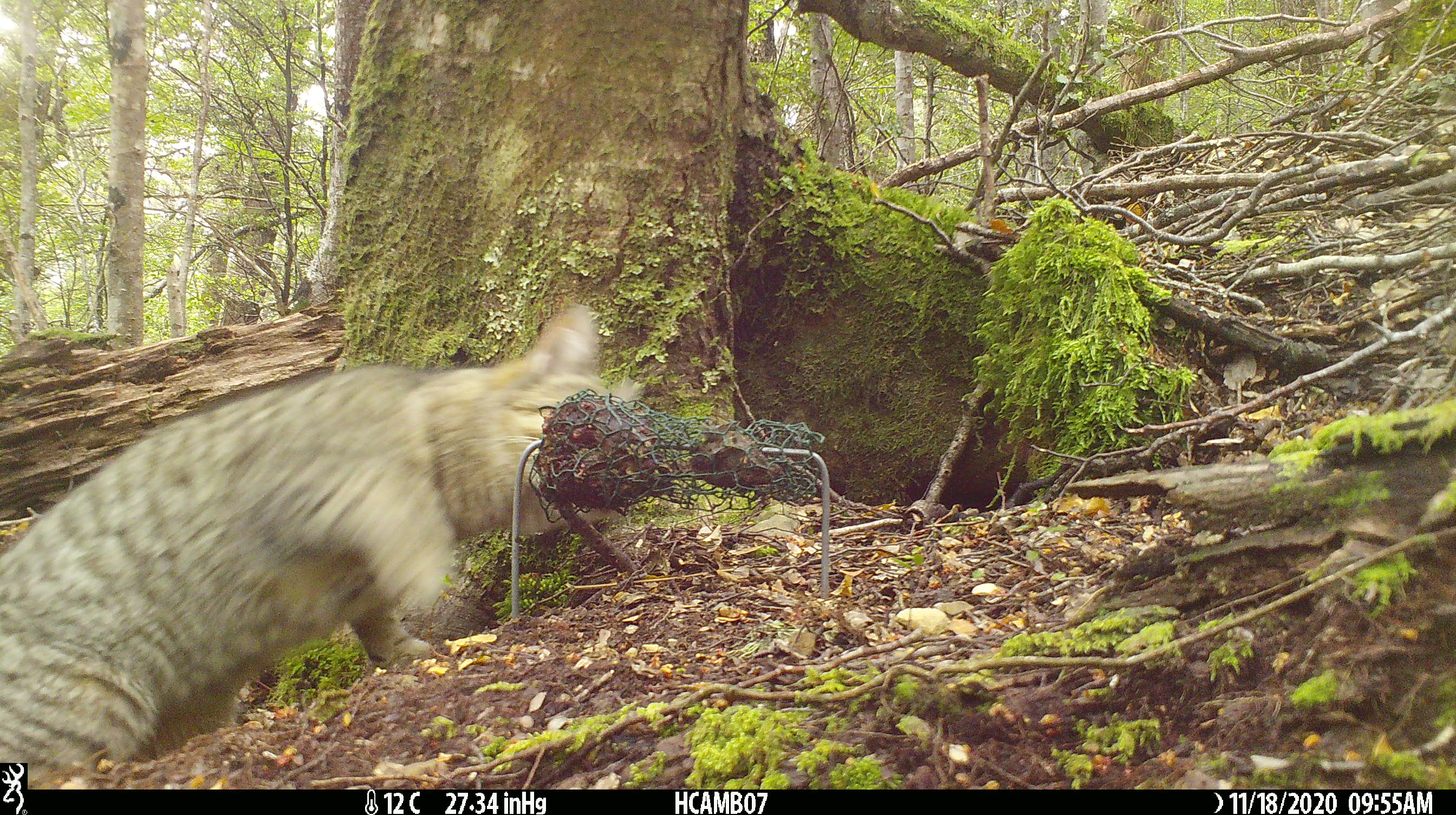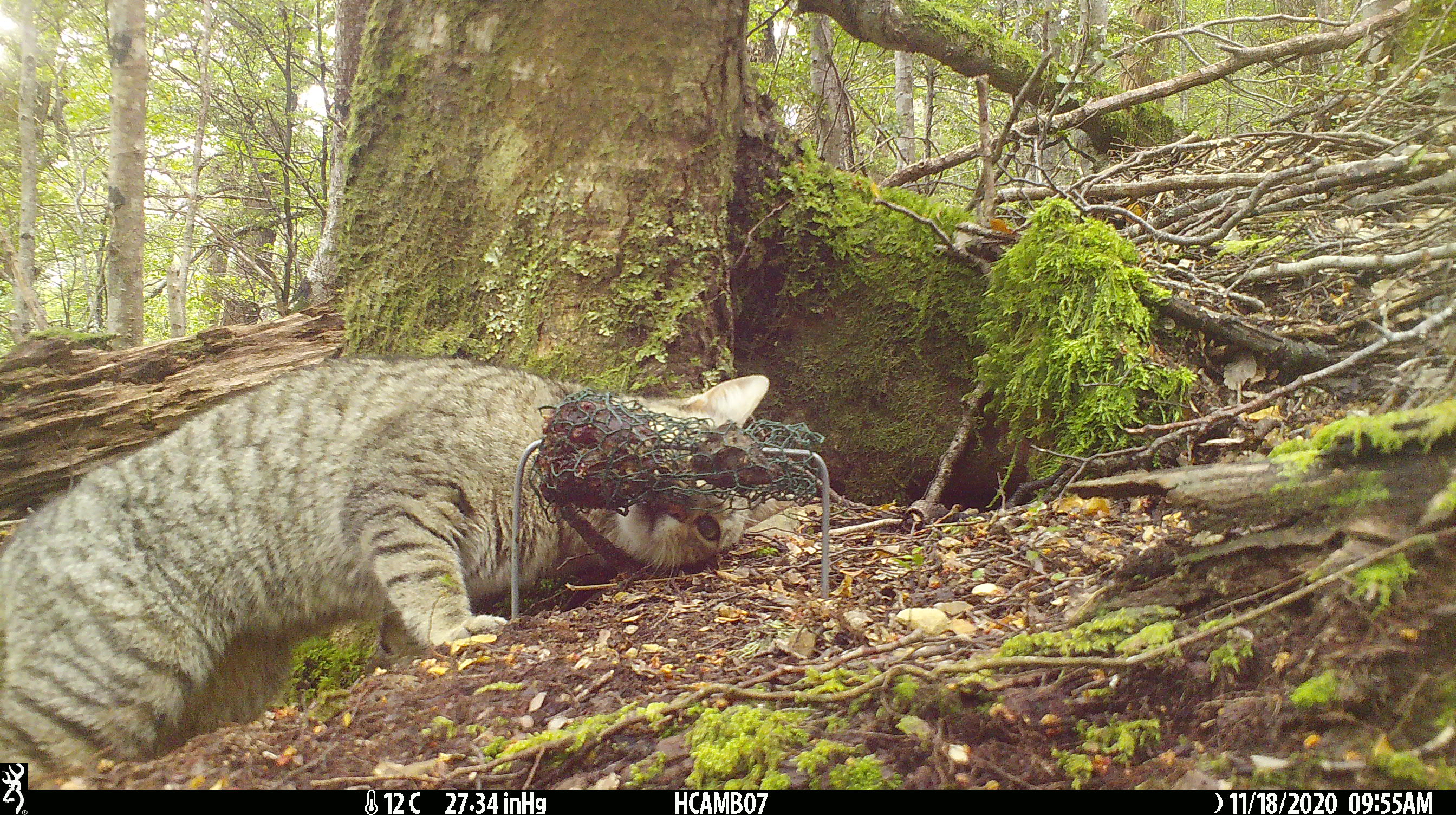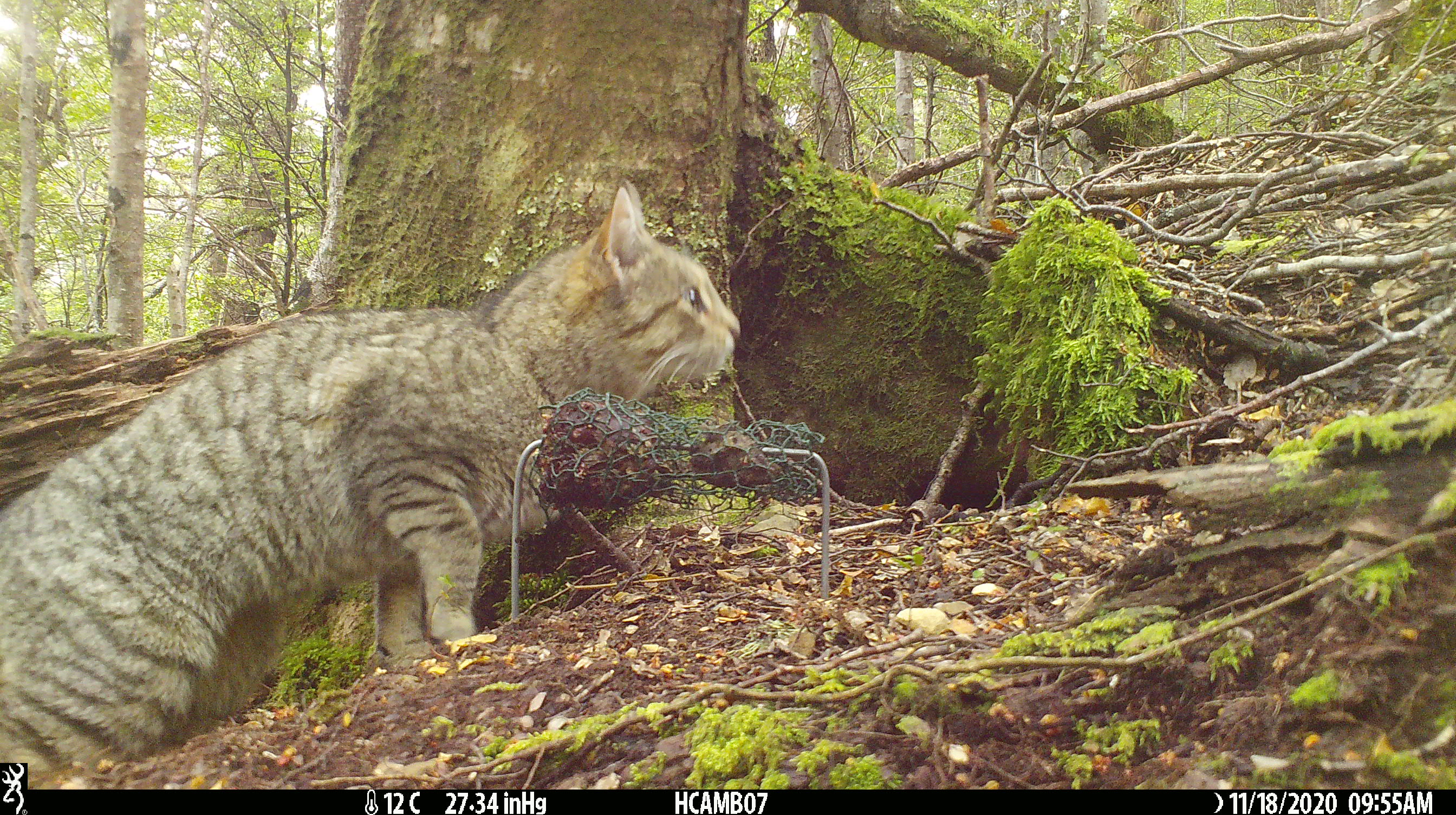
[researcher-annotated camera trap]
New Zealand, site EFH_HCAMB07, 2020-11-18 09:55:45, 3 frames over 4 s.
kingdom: Animalia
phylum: Chordata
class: Mammalia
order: Carnivora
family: Felidae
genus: Felis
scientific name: Felis catus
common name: domestic cat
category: cat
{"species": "cat (domestic cat) (Felis catus)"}